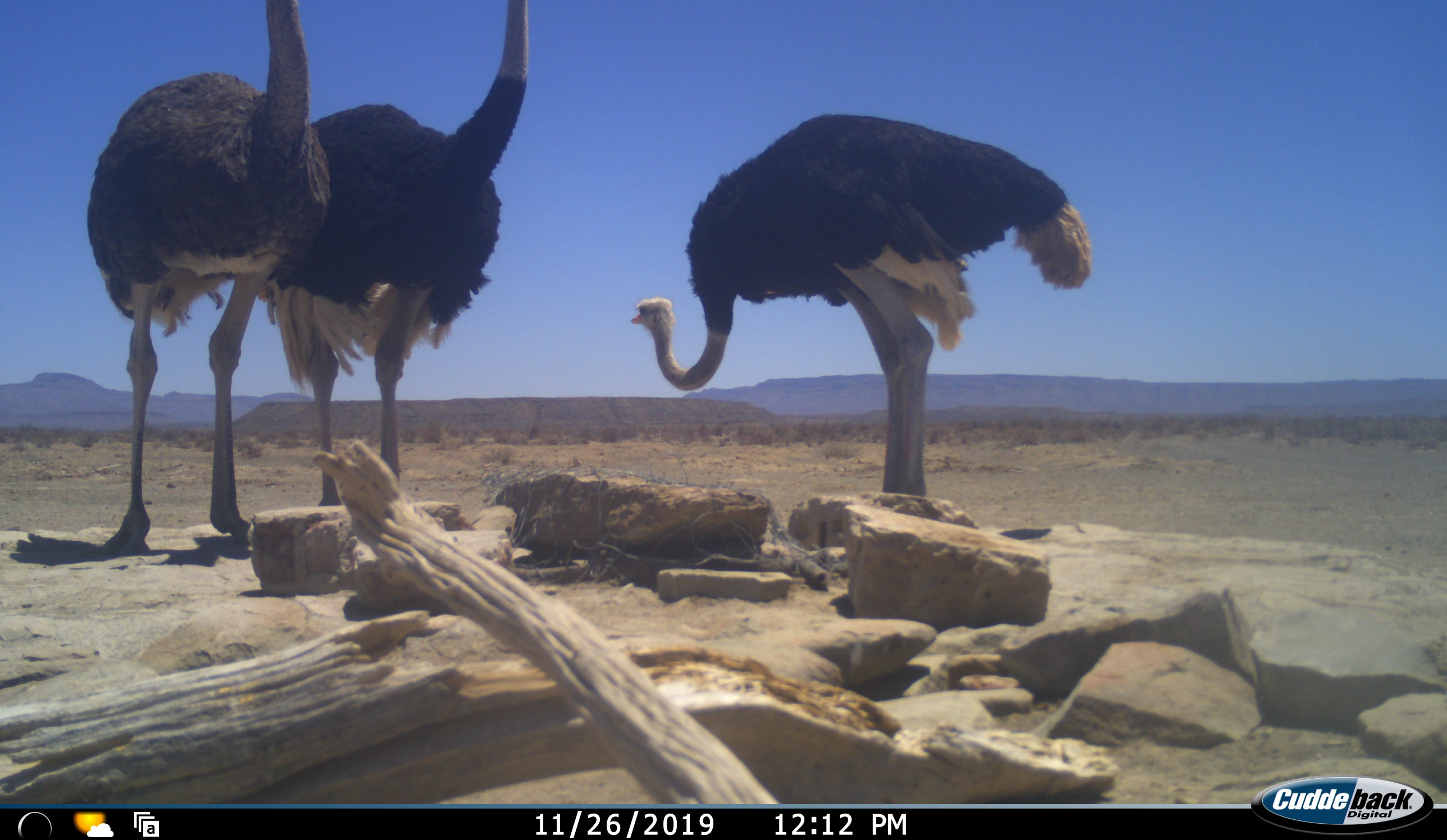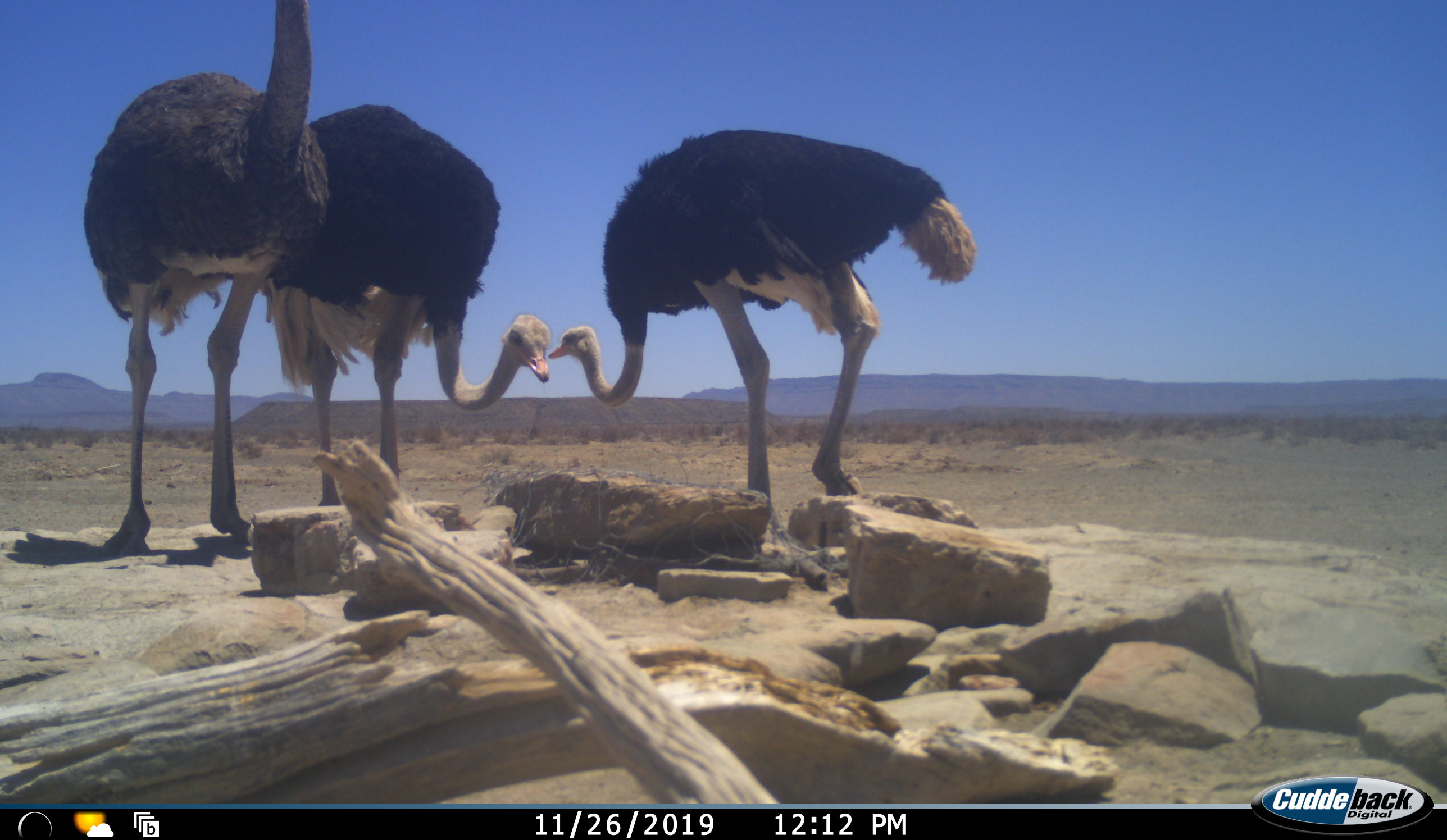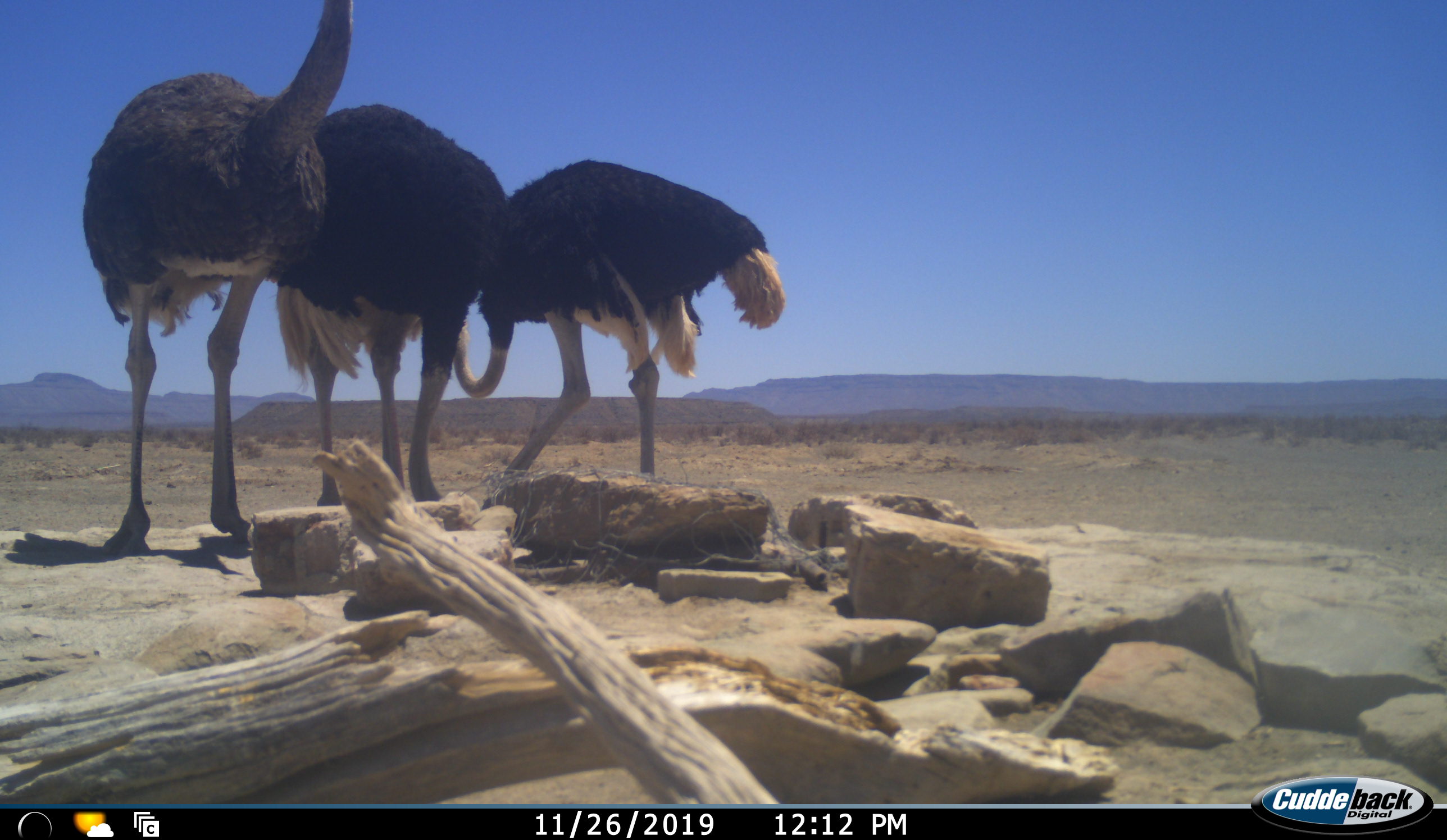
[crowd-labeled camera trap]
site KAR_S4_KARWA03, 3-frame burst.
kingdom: Animalia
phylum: Chordata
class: Aves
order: Struthioniformes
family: Struthionidae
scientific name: Struthionidae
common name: ostrich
Ostrich (Struthionidae), count 3. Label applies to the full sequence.